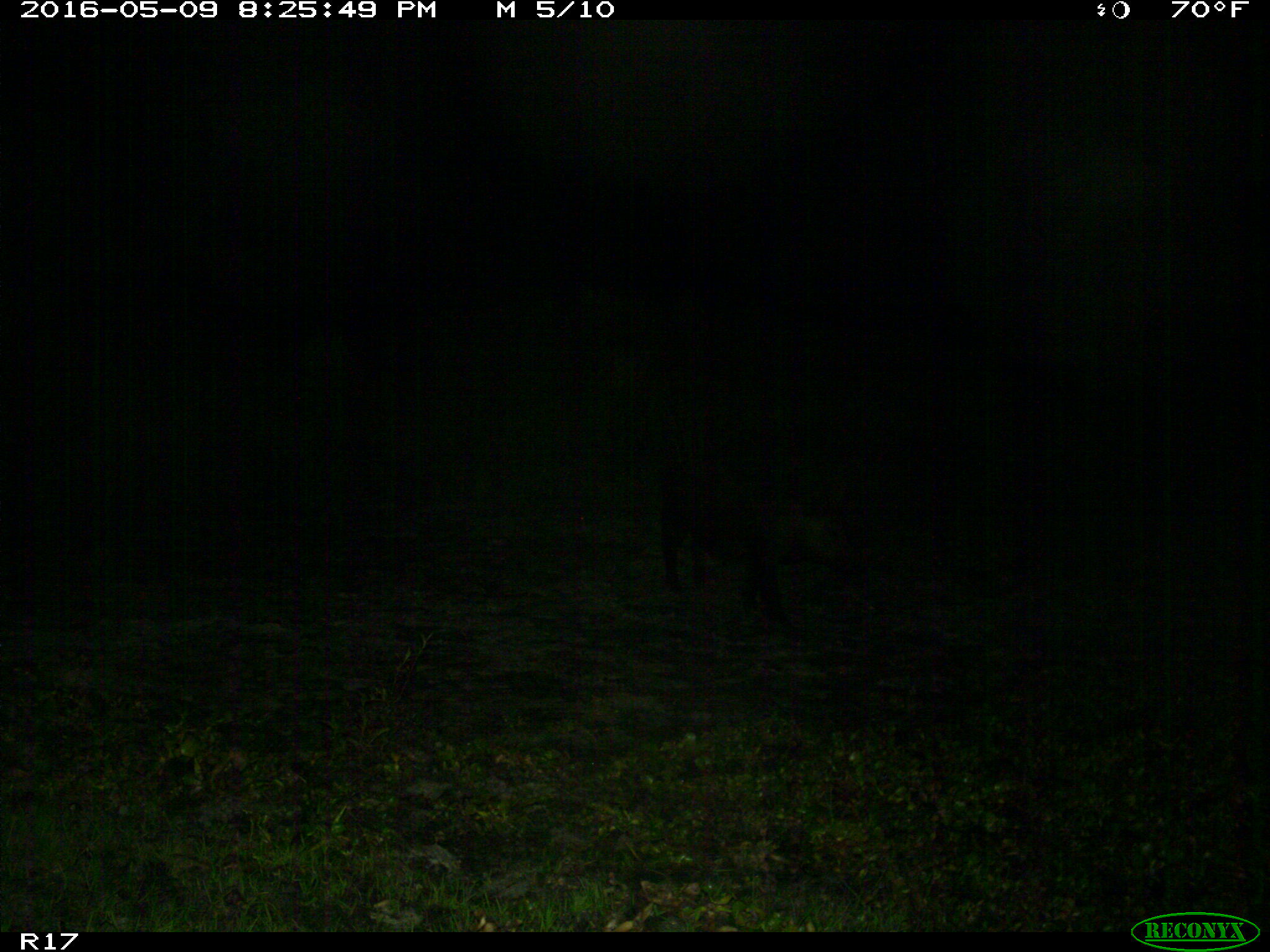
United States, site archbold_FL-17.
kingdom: Animalia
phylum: Chordata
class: Mammalia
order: Artiodactyla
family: Suidae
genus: Sus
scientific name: Sus scrofa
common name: wild boar